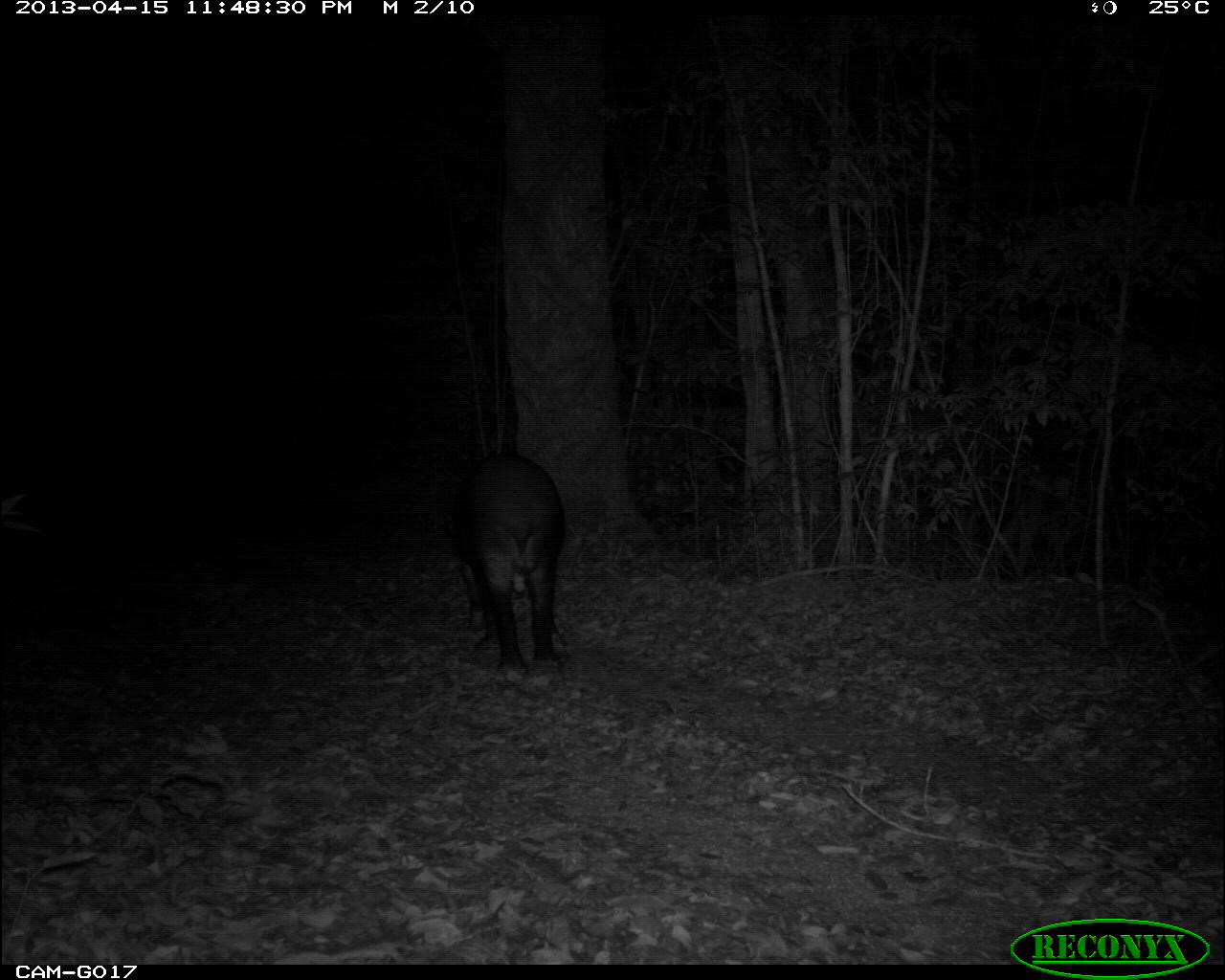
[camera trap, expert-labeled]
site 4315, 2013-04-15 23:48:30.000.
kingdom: Animalia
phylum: Chordata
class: Mammalia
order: Perissodactyla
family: Tapiridae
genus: Tapirus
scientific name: Tapirus bairdii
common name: baird's tapir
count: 1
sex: male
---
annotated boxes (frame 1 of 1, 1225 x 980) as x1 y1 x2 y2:
tapirus bairdii: 447 450 566 680